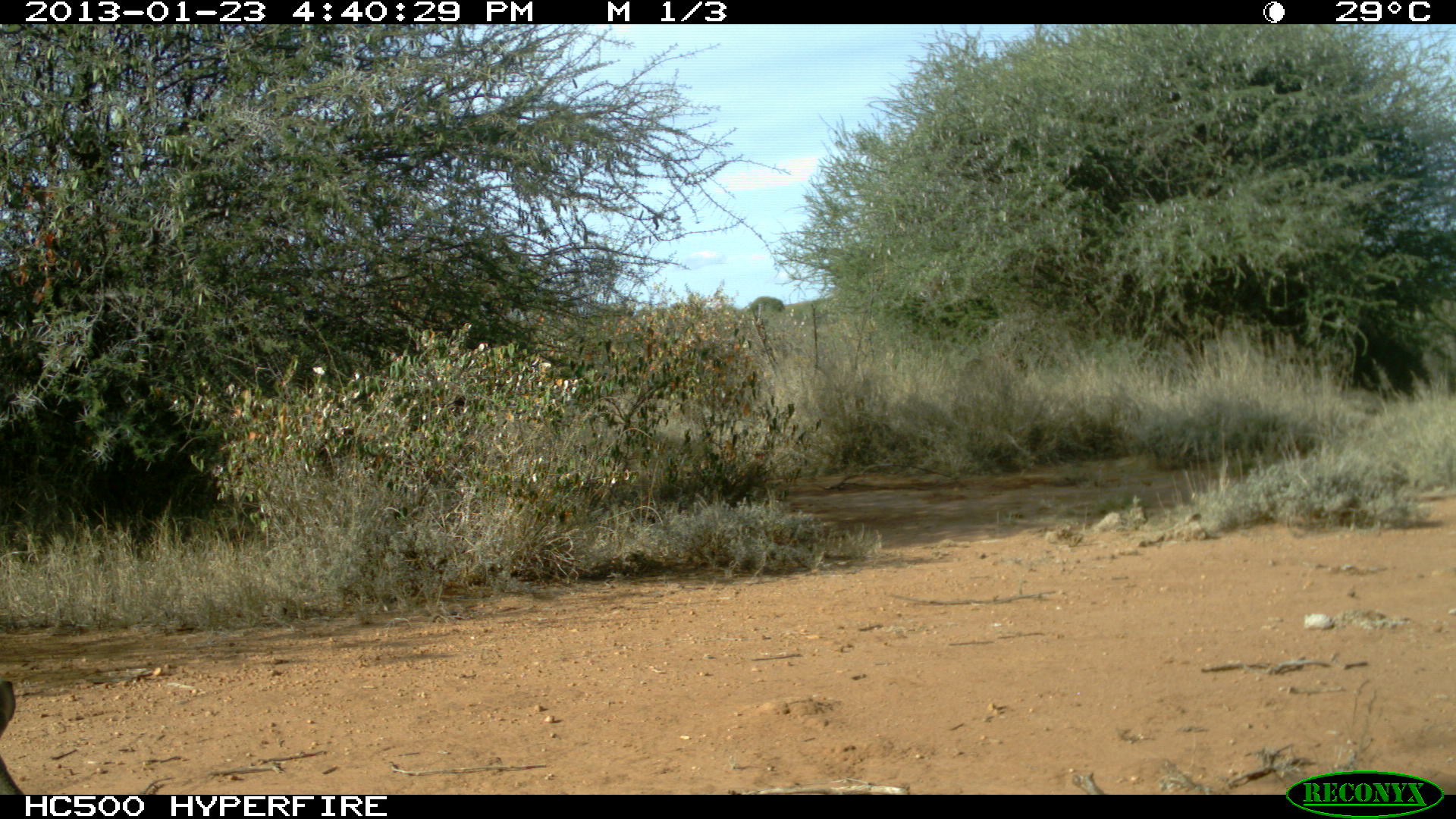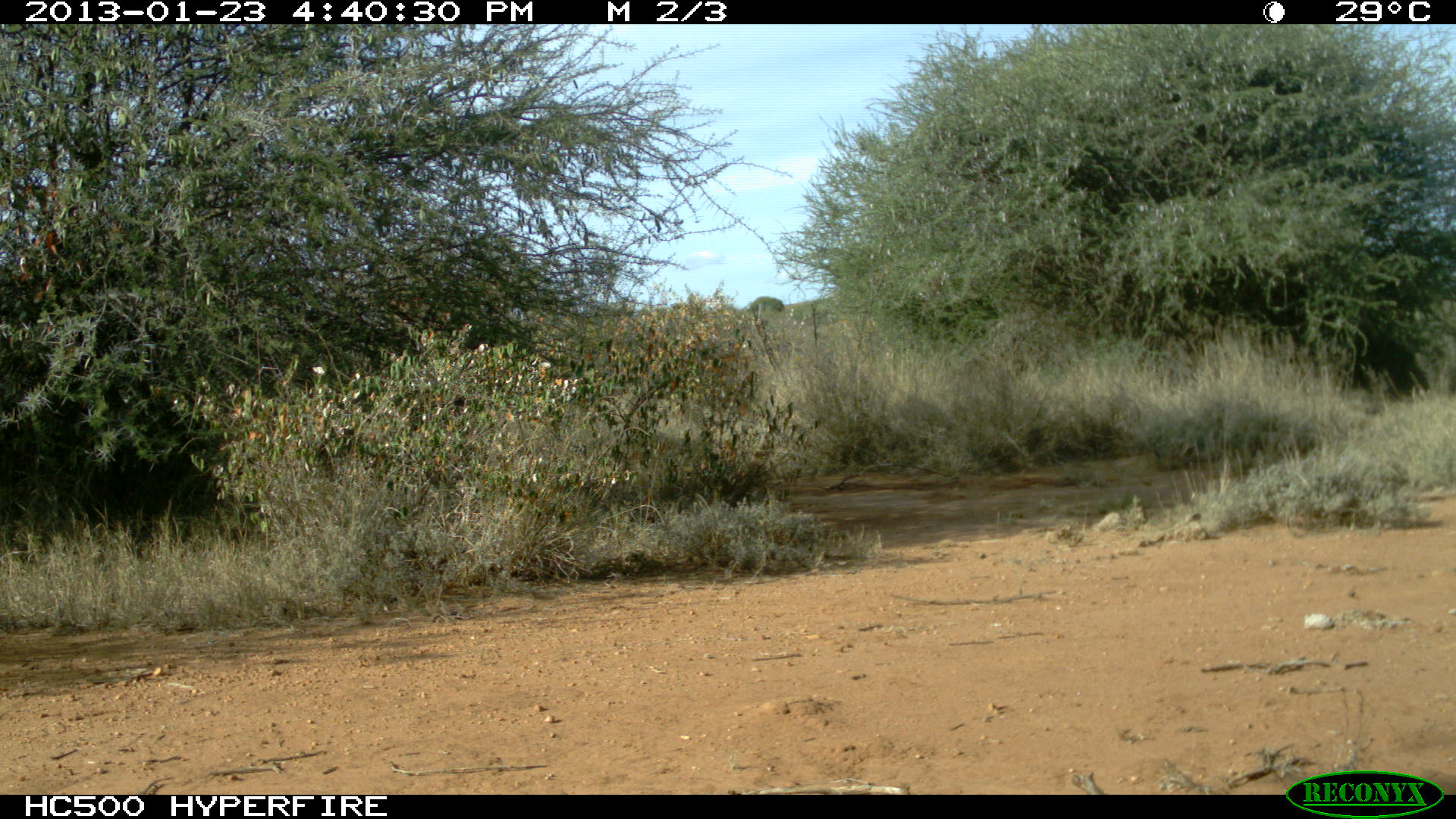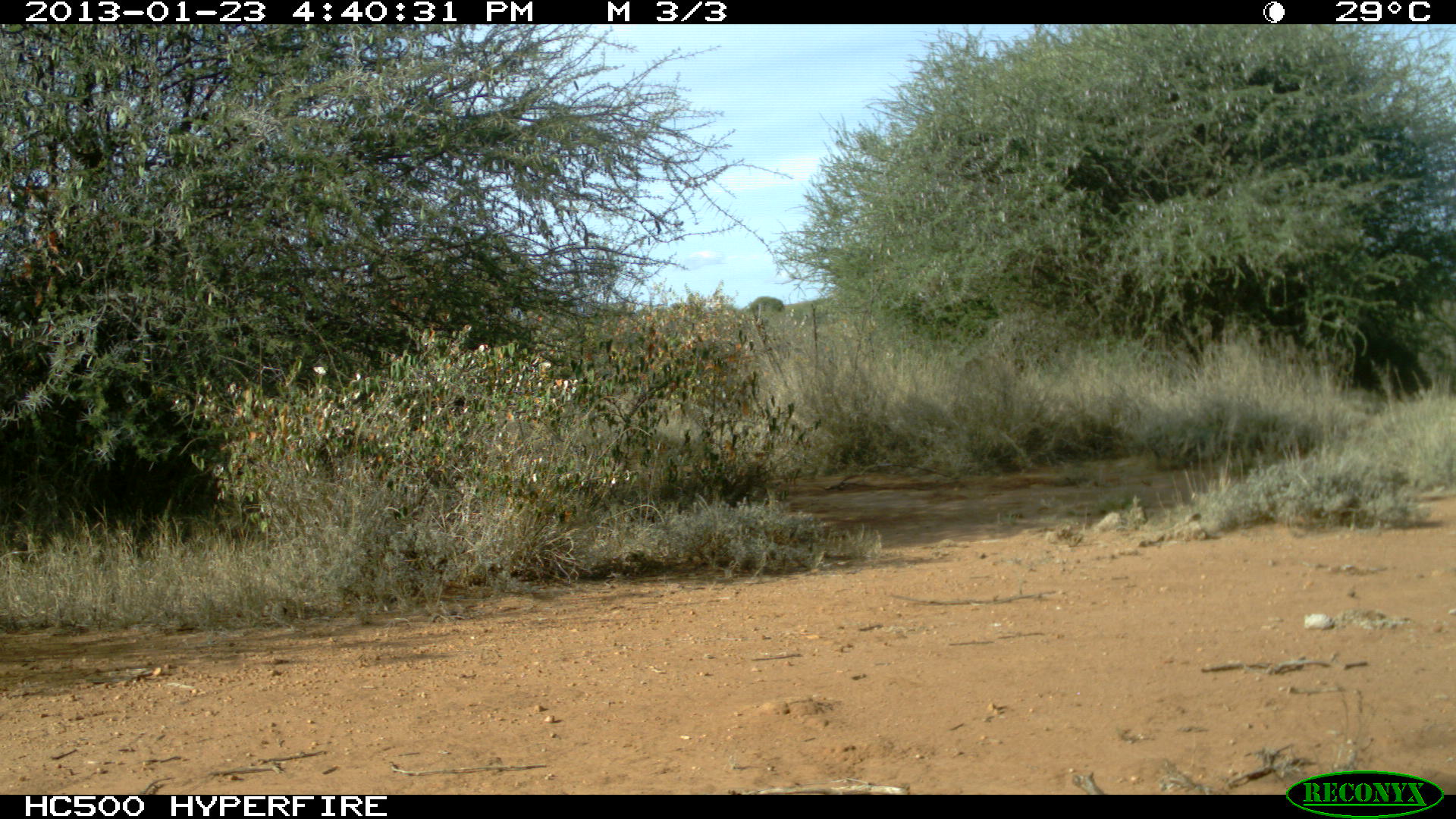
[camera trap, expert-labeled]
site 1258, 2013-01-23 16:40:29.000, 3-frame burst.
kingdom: Animalia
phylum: Chordata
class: Mammalia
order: Artiodactyla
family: Bovidae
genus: Madoqua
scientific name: Madoqua guentheri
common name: günther's dik-dik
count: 1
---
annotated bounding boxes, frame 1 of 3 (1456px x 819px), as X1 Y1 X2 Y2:
madoqua guentheri: 0 681 23 795